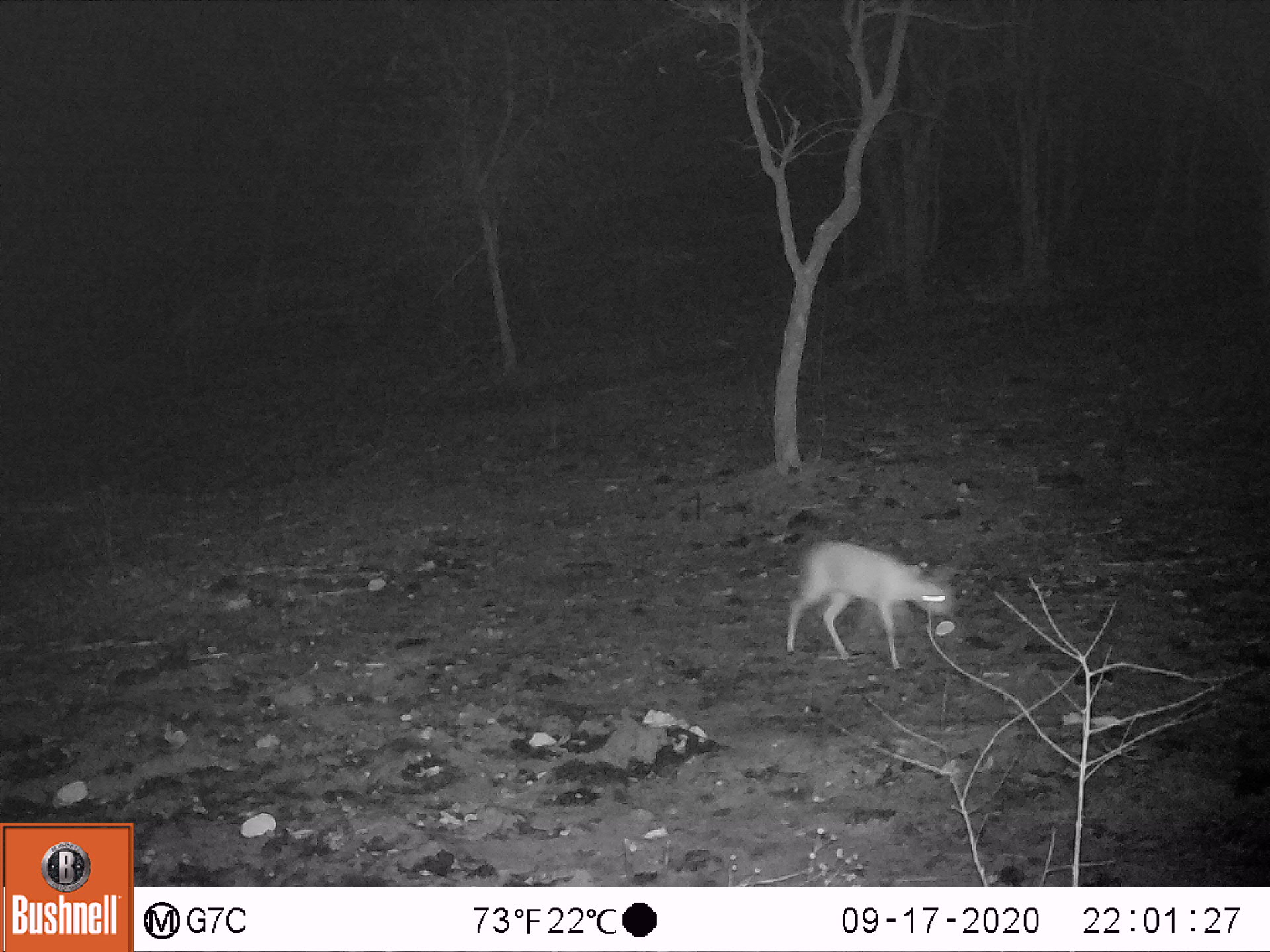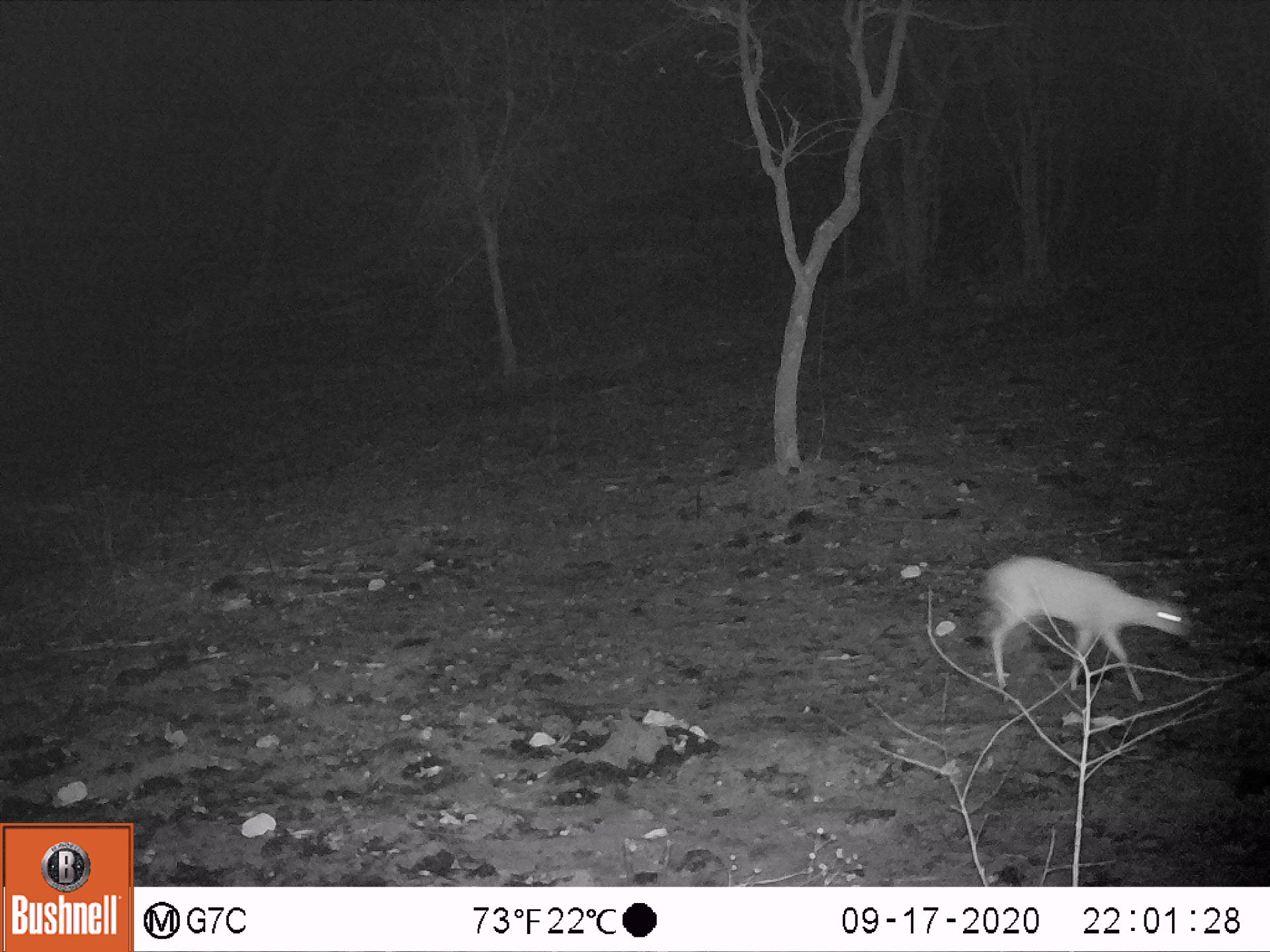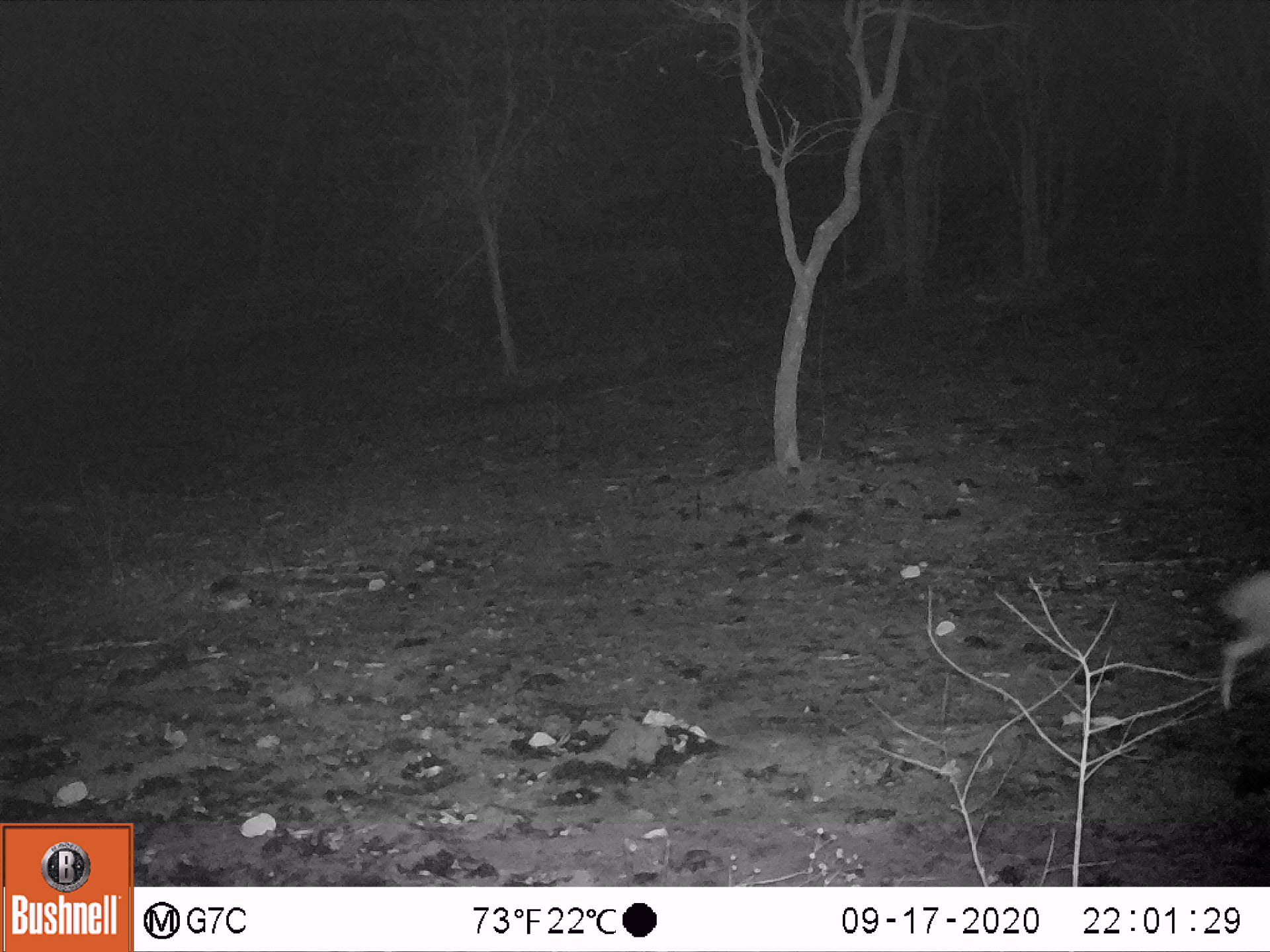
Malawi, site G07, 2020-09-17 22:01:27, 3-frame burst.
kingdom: Animalia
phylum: Chordata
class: Mammalia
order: Artiodactyla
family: Bovidae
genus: Oreotragus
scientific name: Oreotragus oreotragus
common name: klipspringer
Klipspringer (Oreotragus oreotragus), count 1.